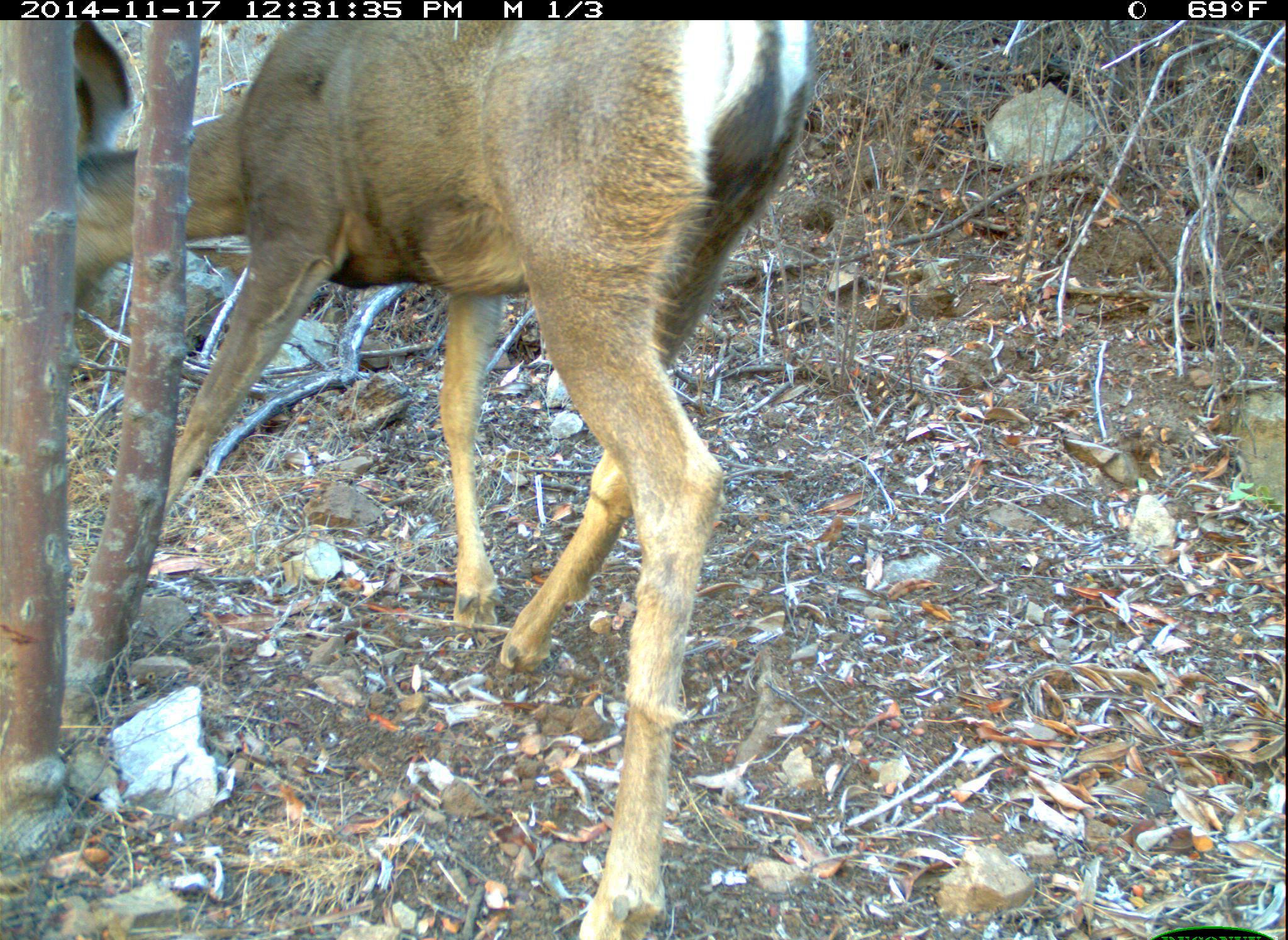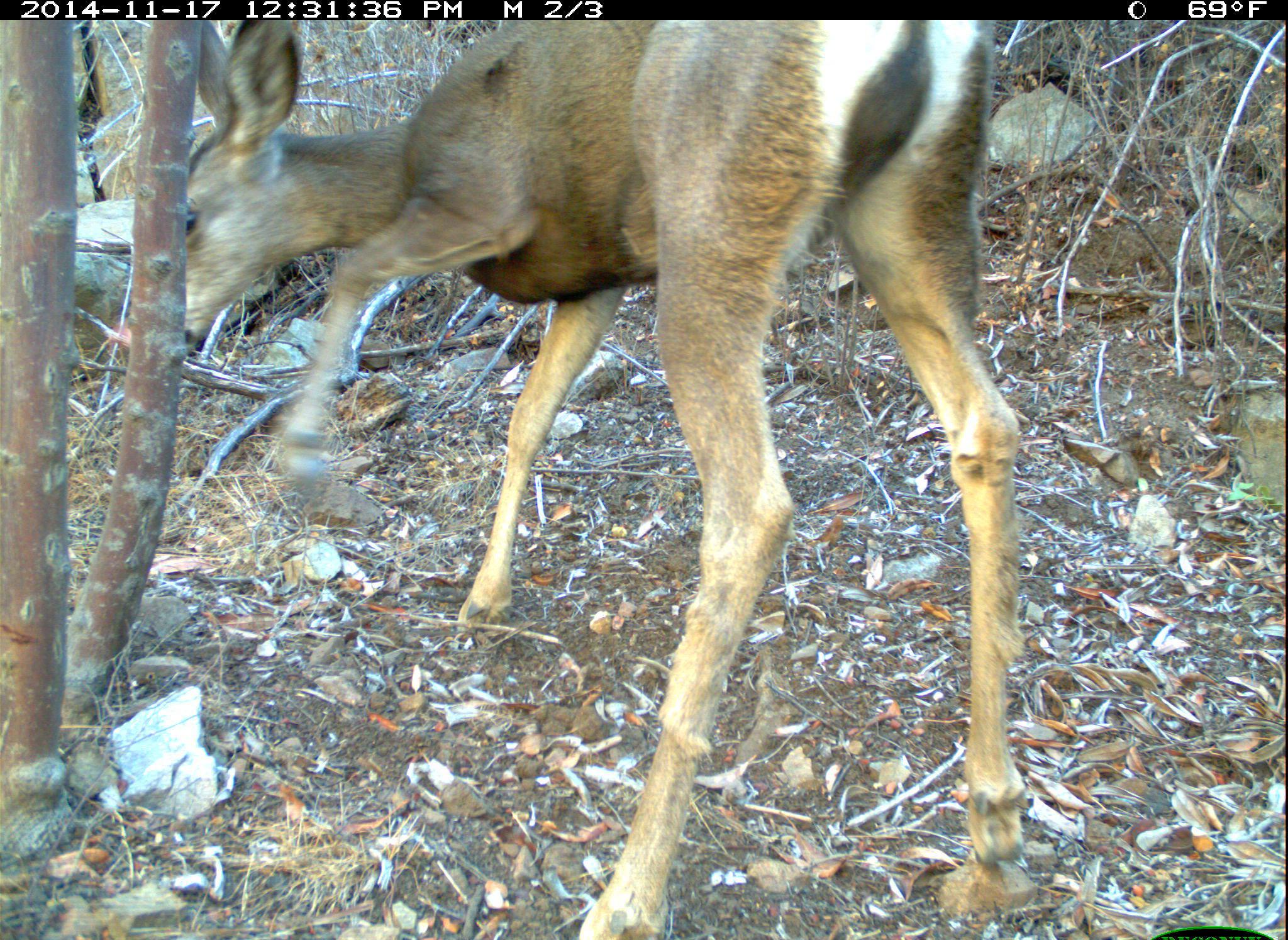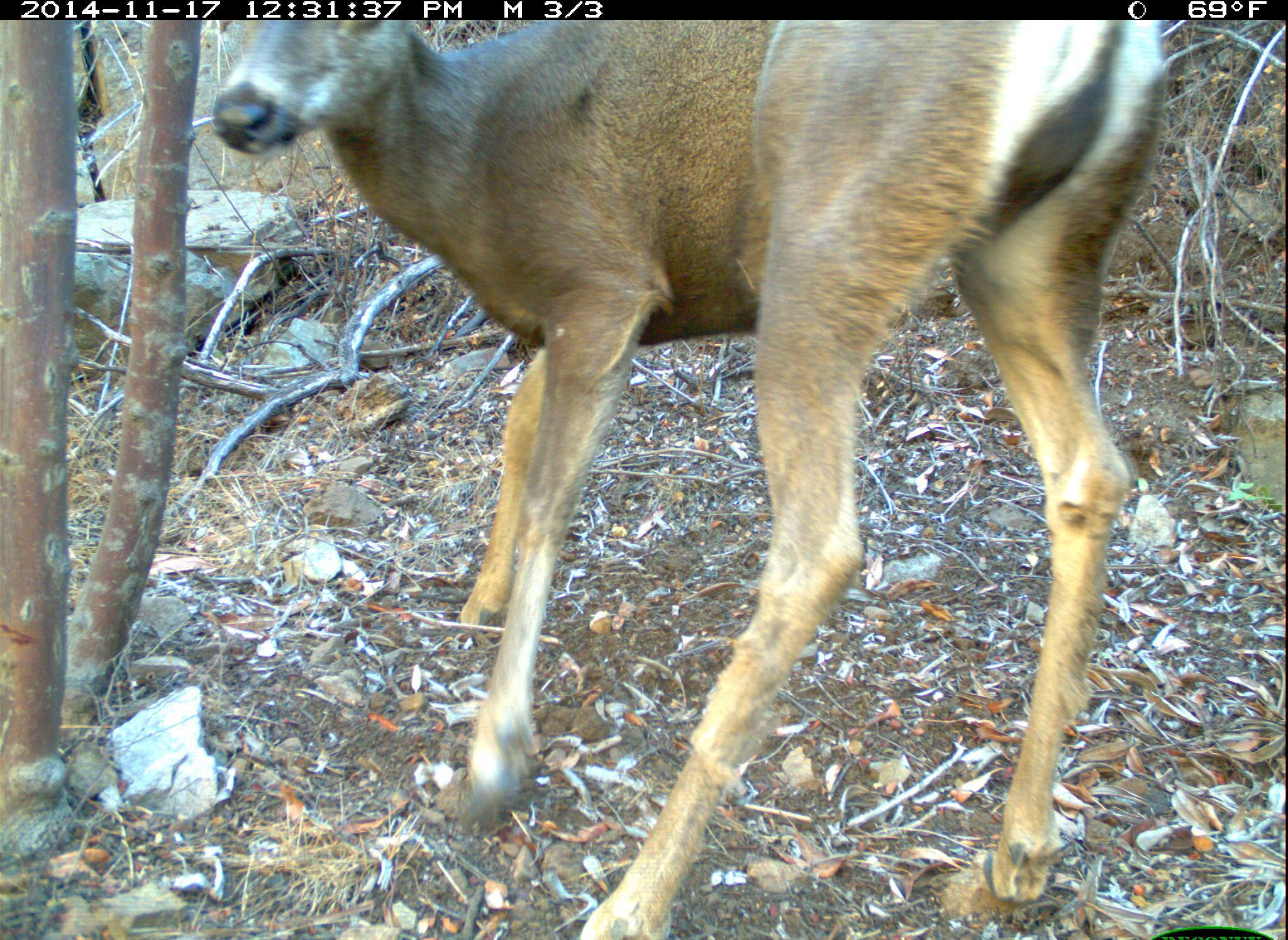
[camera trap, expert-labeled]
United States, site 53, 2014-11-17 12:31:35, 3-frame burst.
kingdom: Animalia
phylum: Chordata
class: Mammalia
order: Artiodactyla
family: Cervidae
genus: Odocoileus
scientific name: Odocoileus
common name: deer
Deer (Odocoileus).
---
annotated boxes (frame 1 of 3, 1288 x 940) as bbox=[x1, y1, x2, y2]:
deer: bbox=[65, 22, 812, 937]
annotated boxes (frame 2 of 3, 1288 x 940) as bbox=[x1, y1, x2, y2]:
deer: bbox=[188, 22, 1038, 938]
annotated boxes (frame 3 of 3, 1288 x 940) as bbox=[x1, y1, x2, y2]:
deer: bbox=[211, 20, 1169, 938]